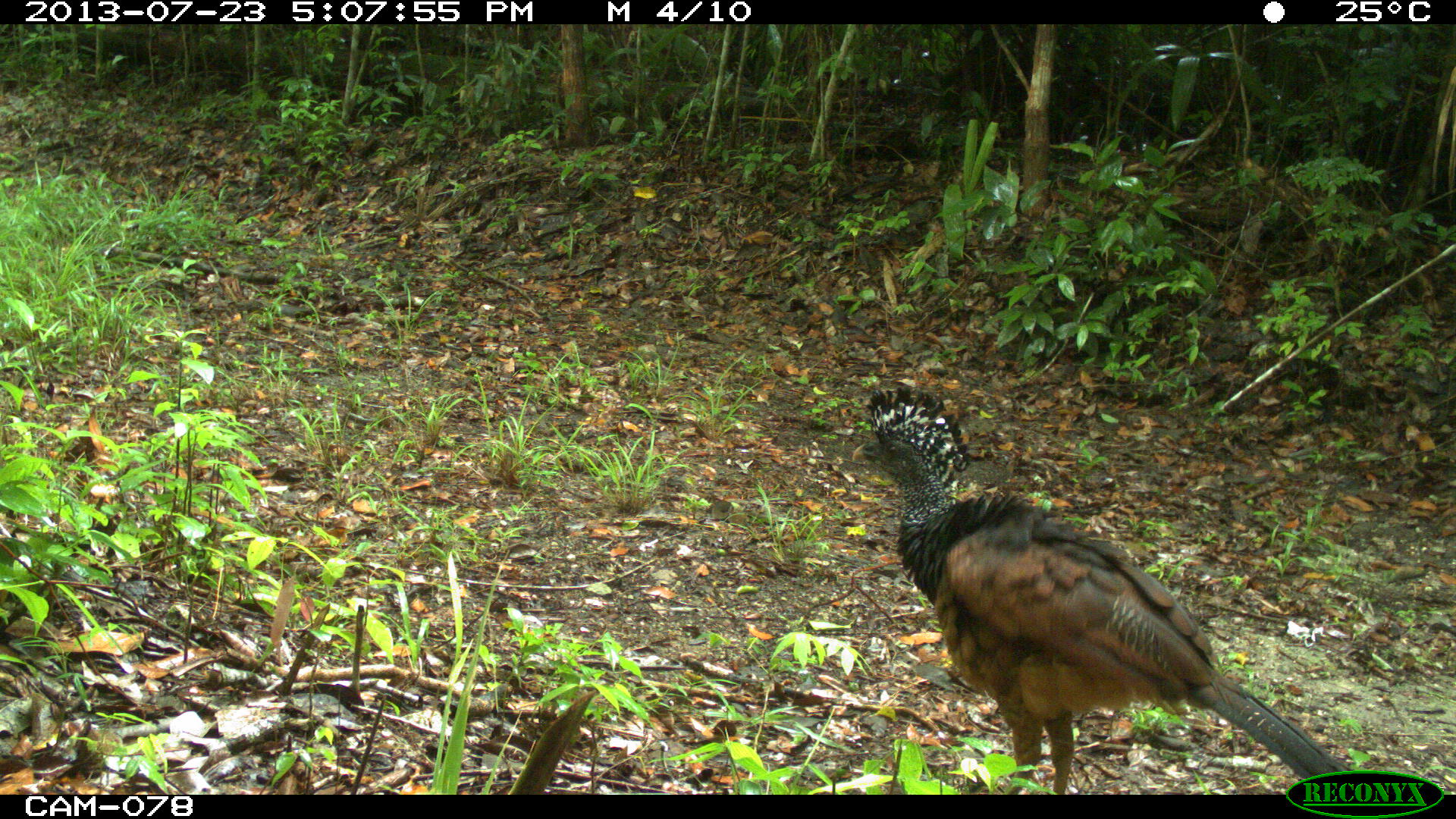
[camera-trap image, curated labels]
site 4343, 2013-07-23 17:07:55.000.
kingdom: Animalia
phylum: Chordata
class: Aves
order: Galliformes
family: Cracidae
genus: Crax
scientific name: Crax rubra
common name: great curassow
Crax rubra (great curassow), count 1, sex female.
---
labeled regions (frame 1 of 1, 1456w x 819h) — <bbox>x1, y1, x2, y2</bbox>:
crax rubra: <bbox>852, 384, 1353, 792</bbox>